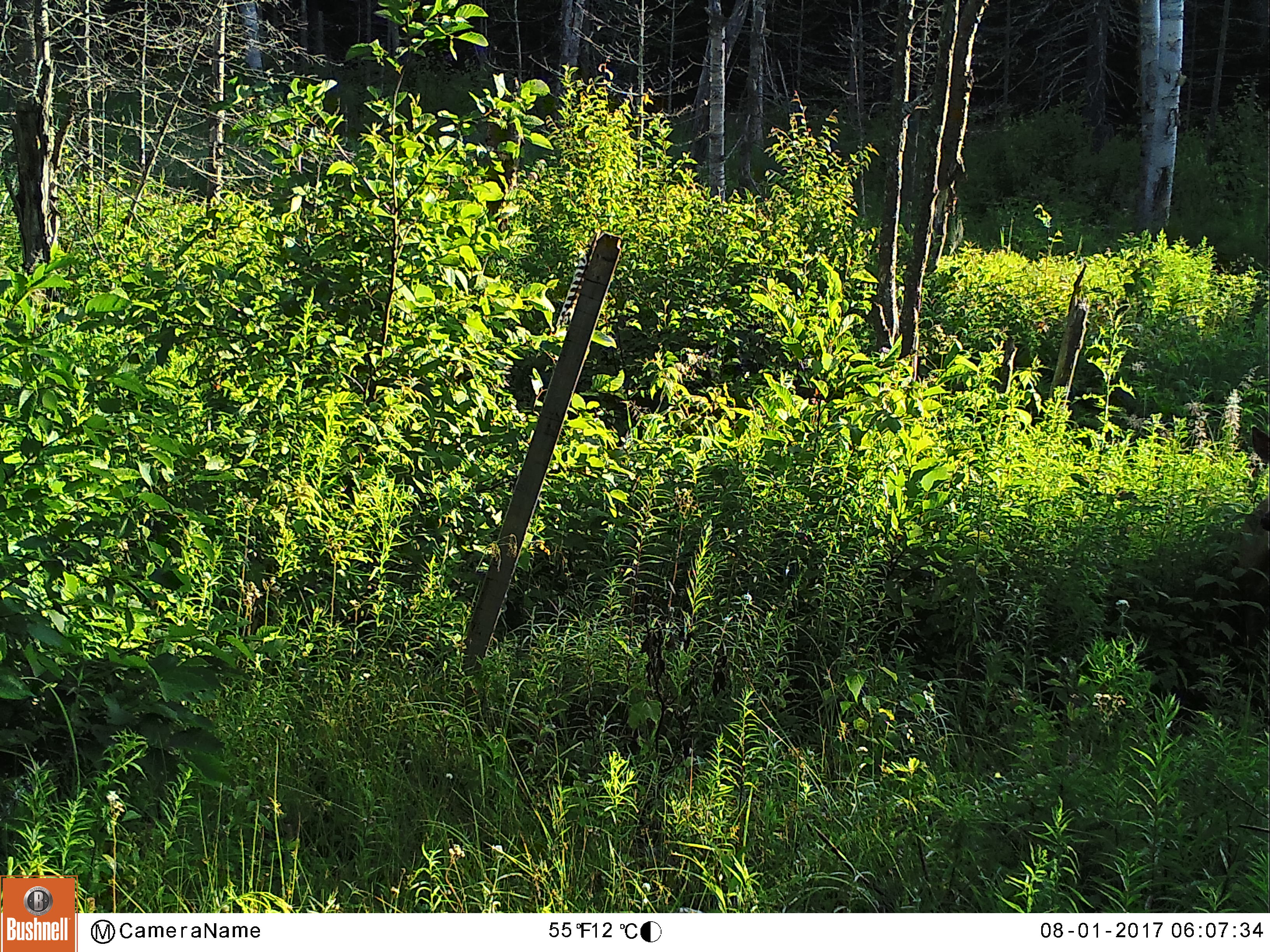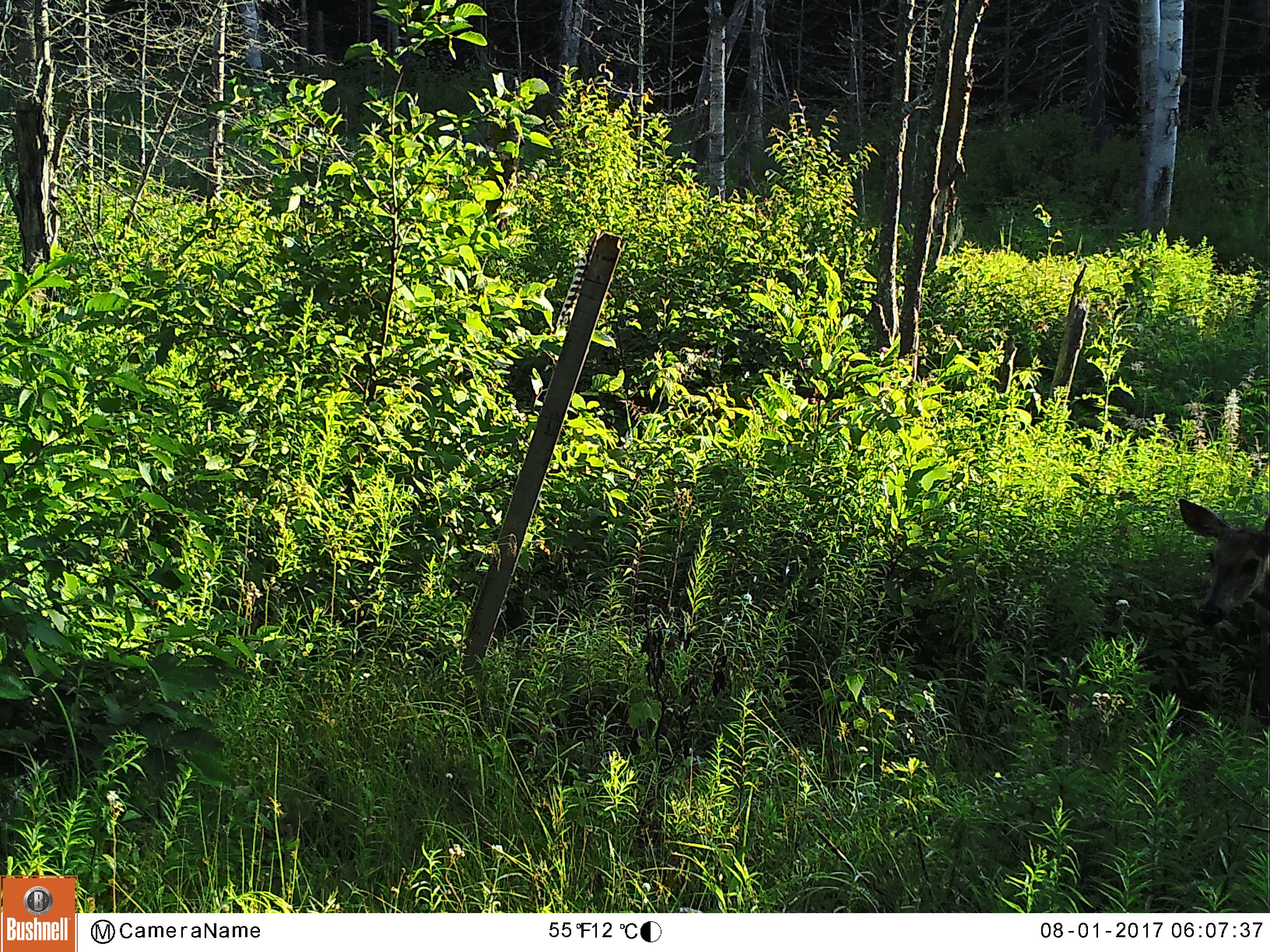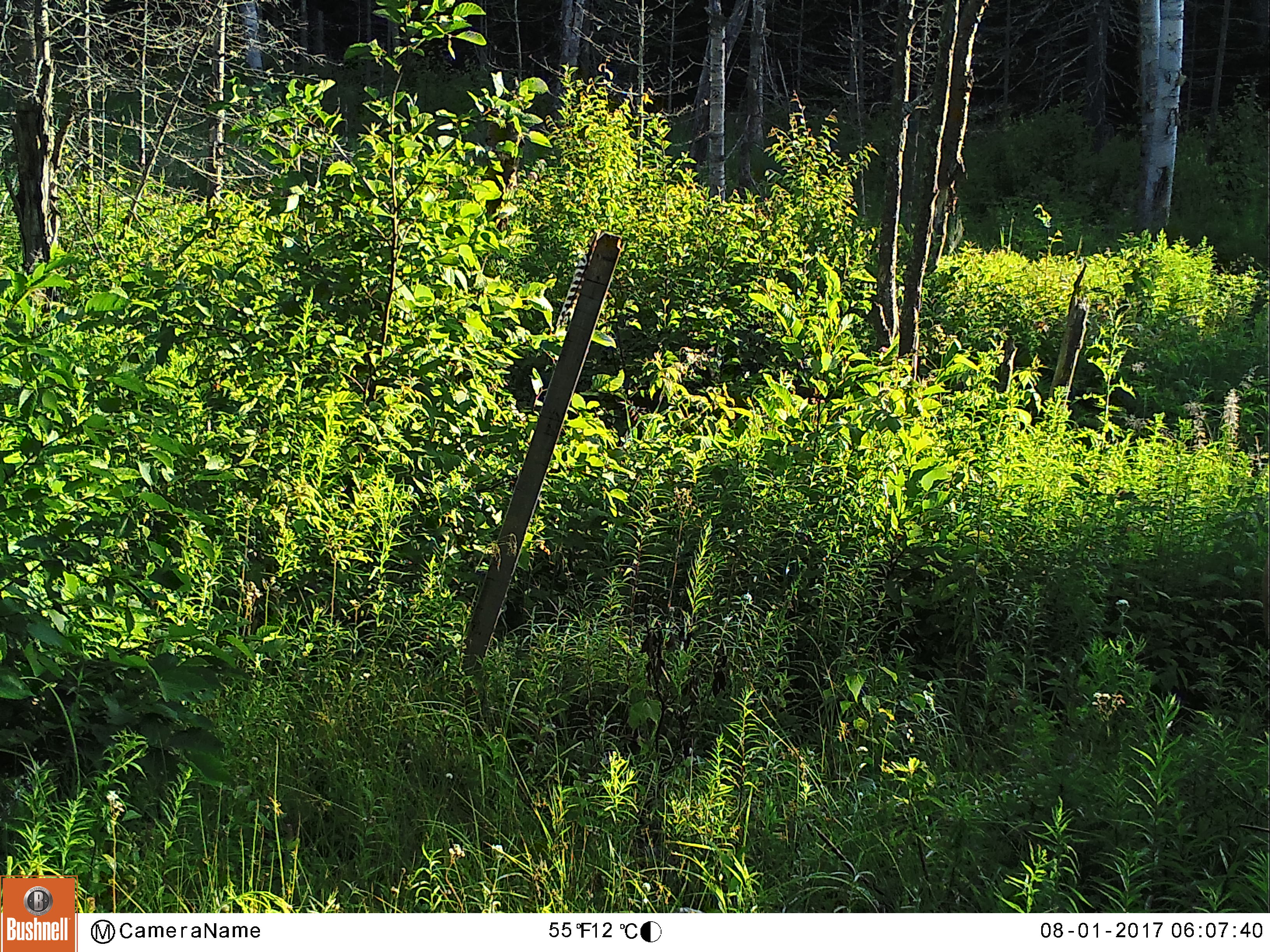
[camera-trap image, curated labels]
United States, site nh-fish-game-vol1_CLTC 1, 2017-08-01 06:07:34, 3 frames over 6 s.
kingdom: Animalia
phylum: Chordata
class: Mammalia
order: Artiodactyla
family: Cervidae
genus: Odocoileus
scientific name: Odocoileus virginianus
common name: white-tailed deer